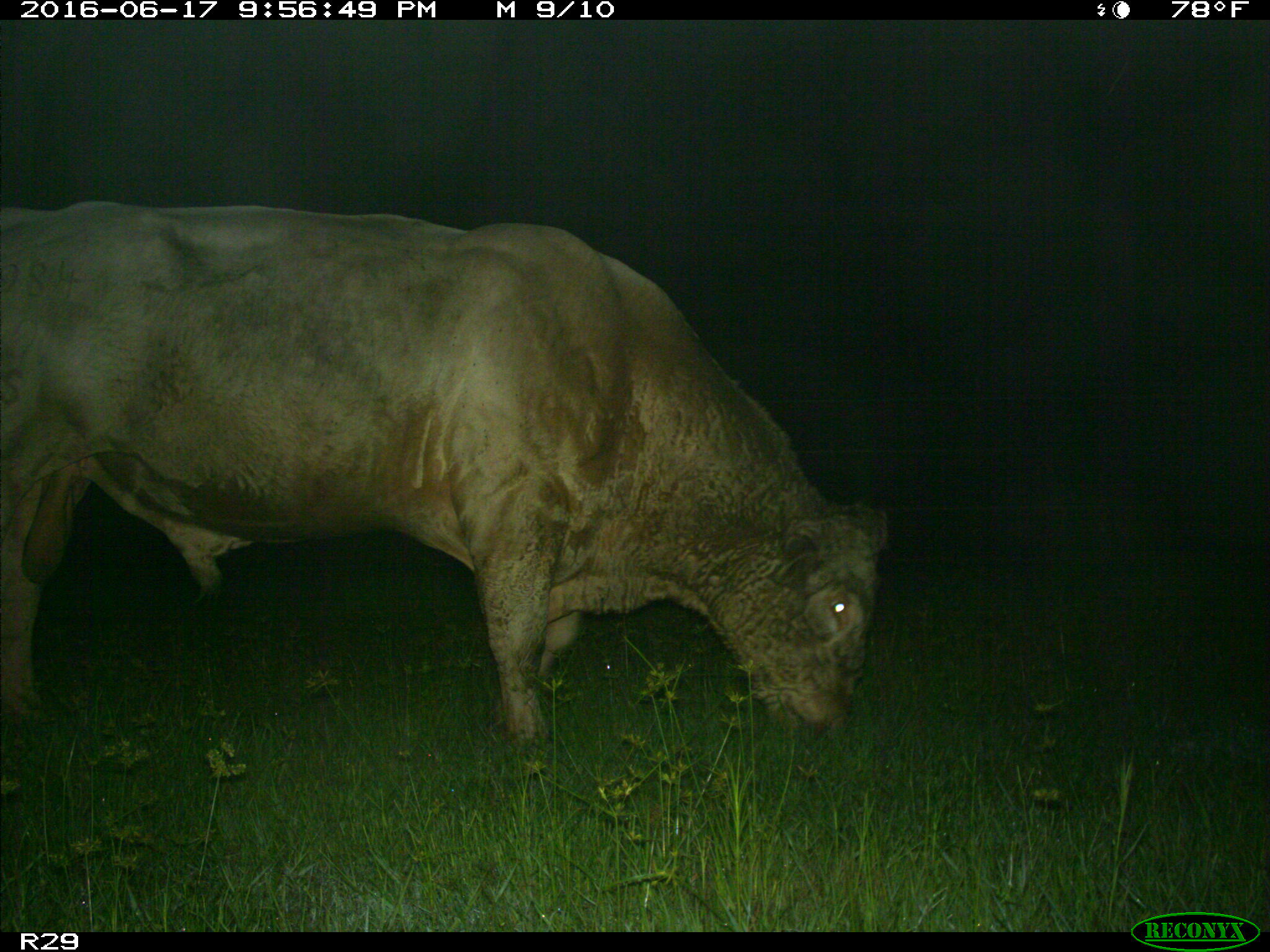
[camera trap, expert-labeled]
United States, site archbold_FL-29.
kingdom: Animalia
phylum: Chordata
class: Mammalia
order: Artiodactyla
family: Bovidae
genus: Bos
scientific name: Bos taurus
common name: domestic cow